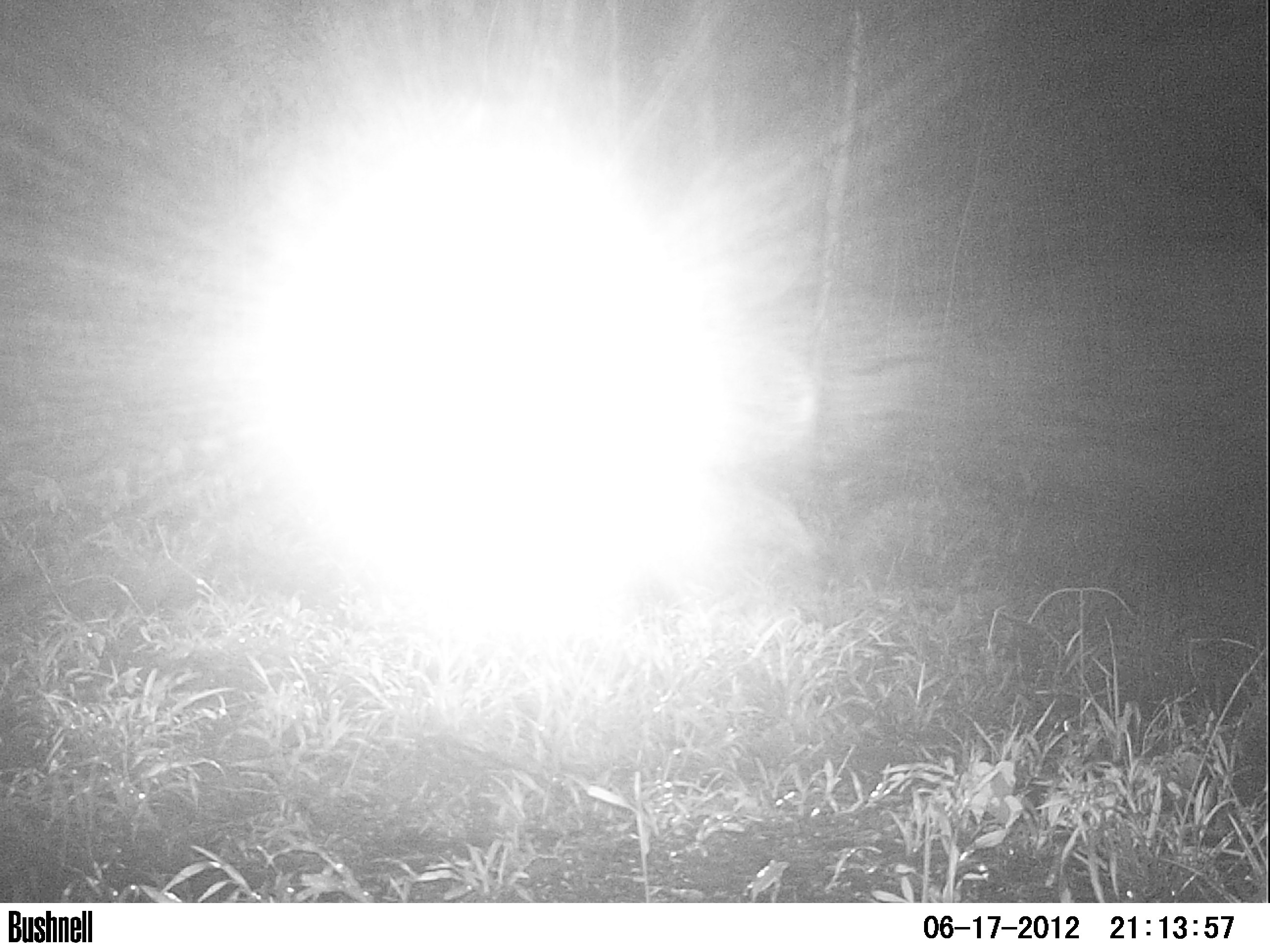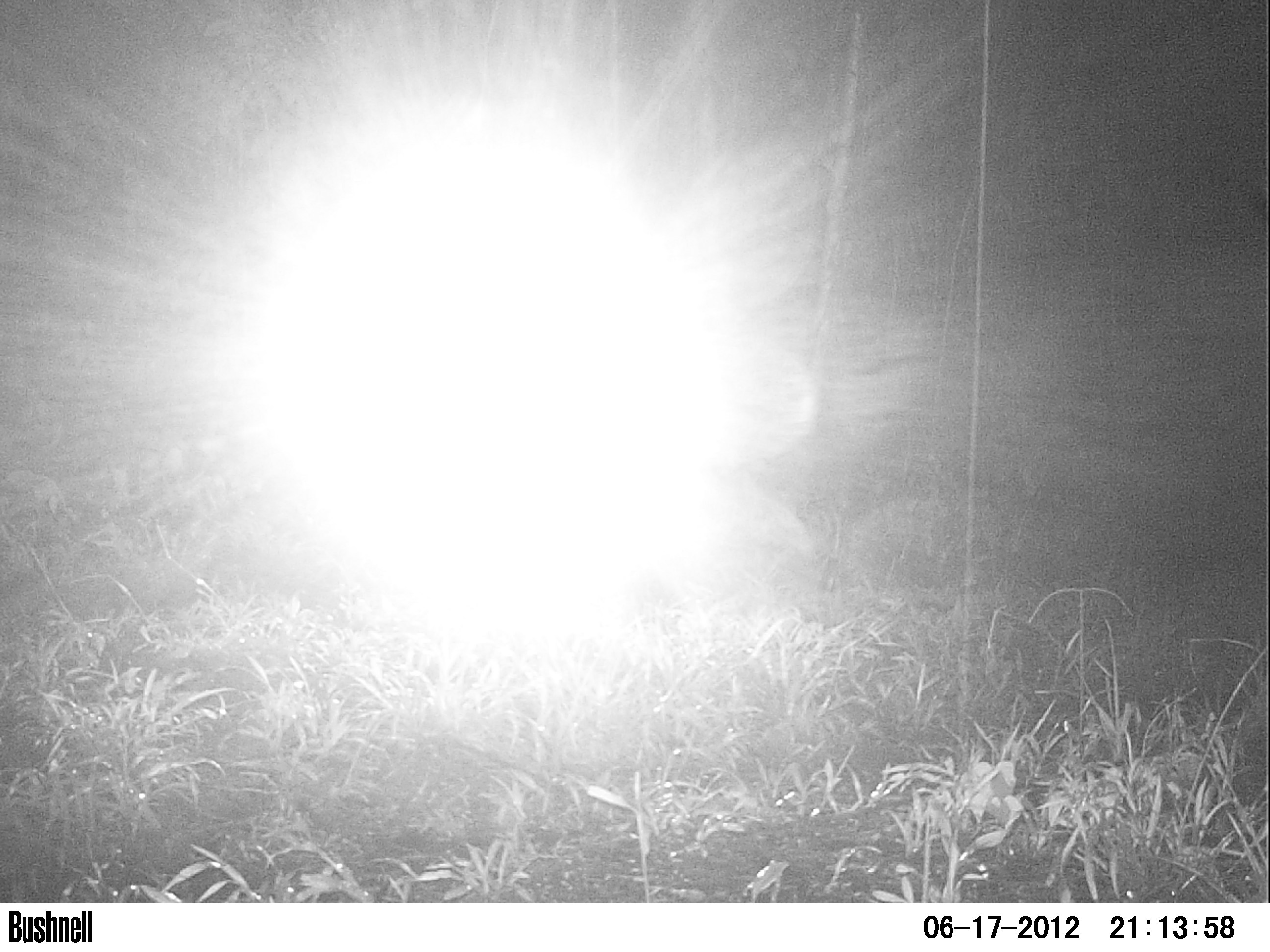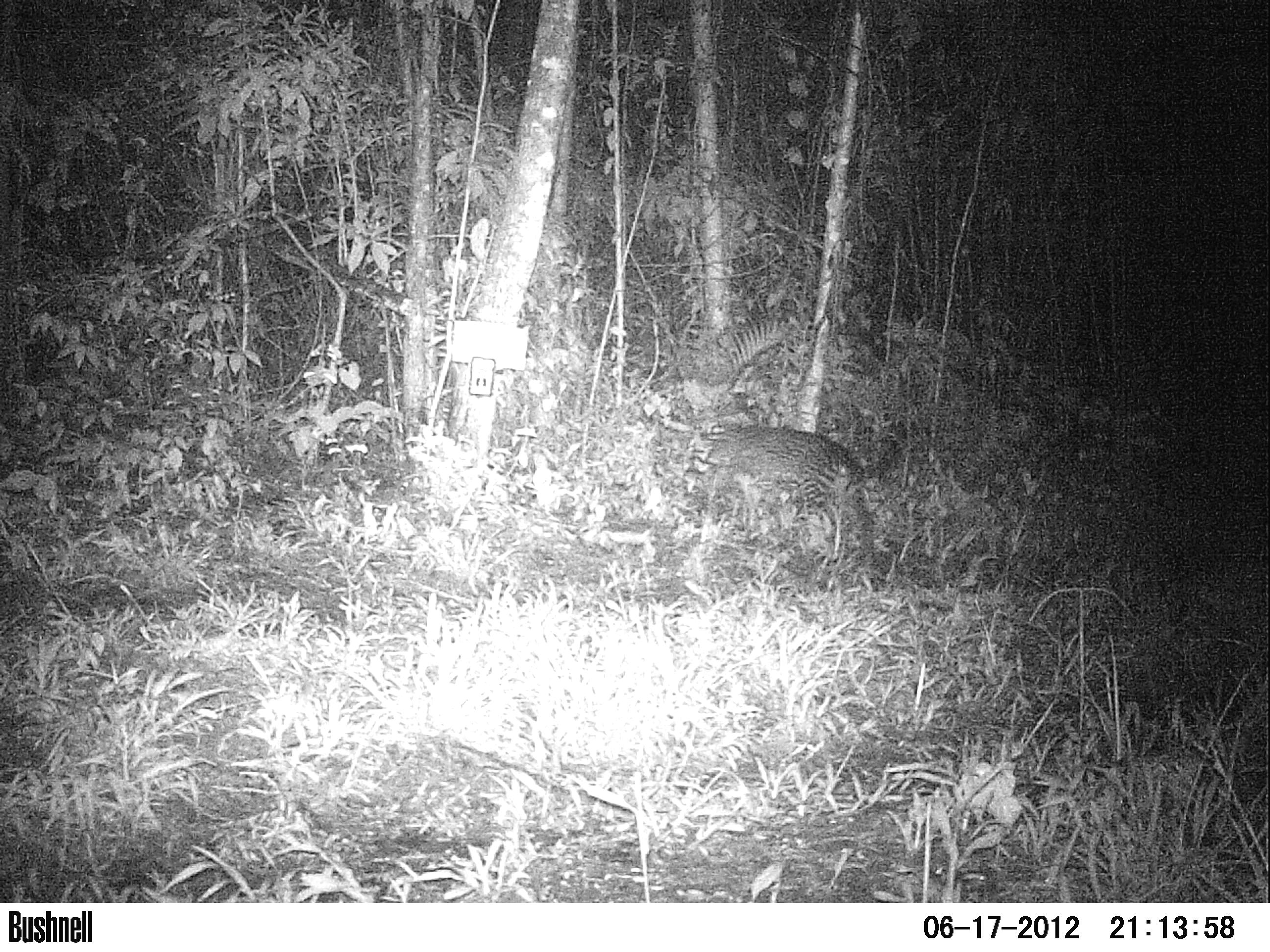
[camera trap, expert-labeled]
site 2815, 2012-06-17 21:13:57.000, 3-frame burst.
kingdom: Animalia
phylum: Chordata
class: Mammalia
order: Carnivora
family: Felidae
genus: Leopardus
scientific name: Leopardus pardalis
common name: ocelot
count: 1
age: adult